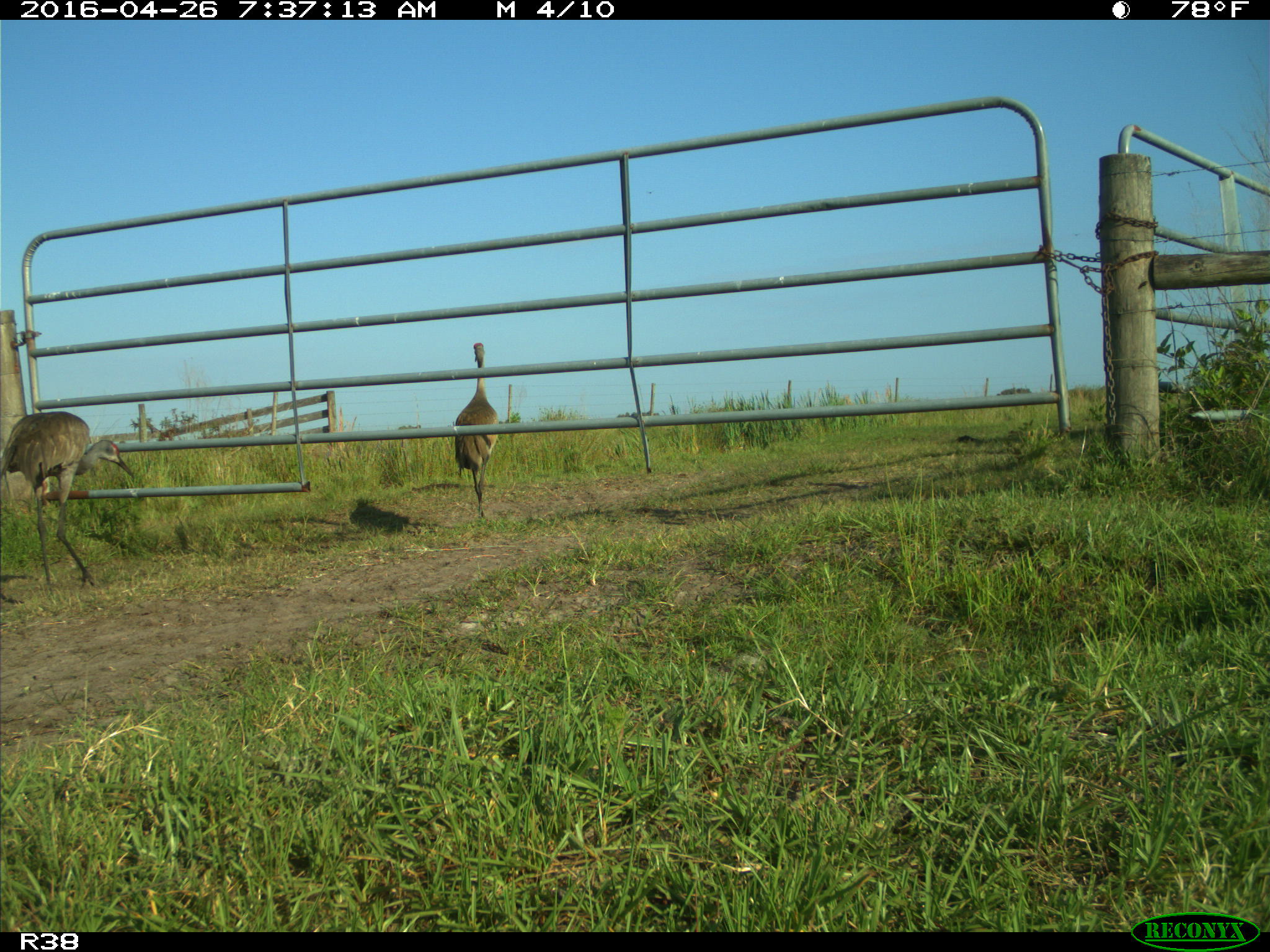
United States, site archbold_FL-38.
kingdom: Animalia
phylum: Chordata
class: Aves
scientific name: Aves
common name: birds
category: unidentified bird